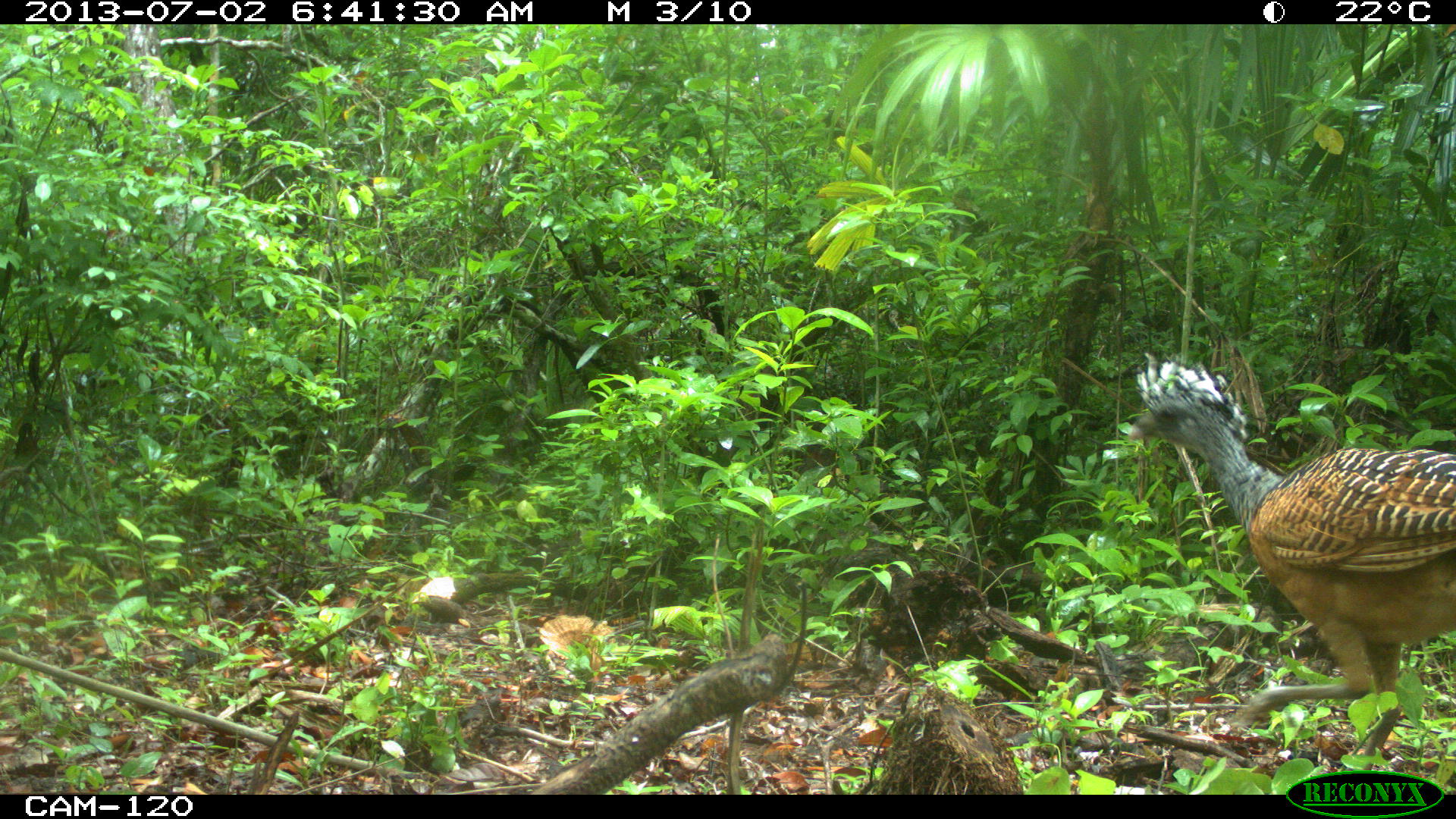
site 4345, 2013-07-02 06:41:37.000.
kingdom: Animalia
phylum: Chordata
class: Aves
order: Galliformes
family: Cracidae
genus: Crax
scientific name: Crax rubra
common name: great curassow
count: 1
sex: female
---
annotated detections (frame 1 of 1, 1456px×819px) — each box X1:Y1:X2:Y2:
crax rubra: 1128:351:1456:772